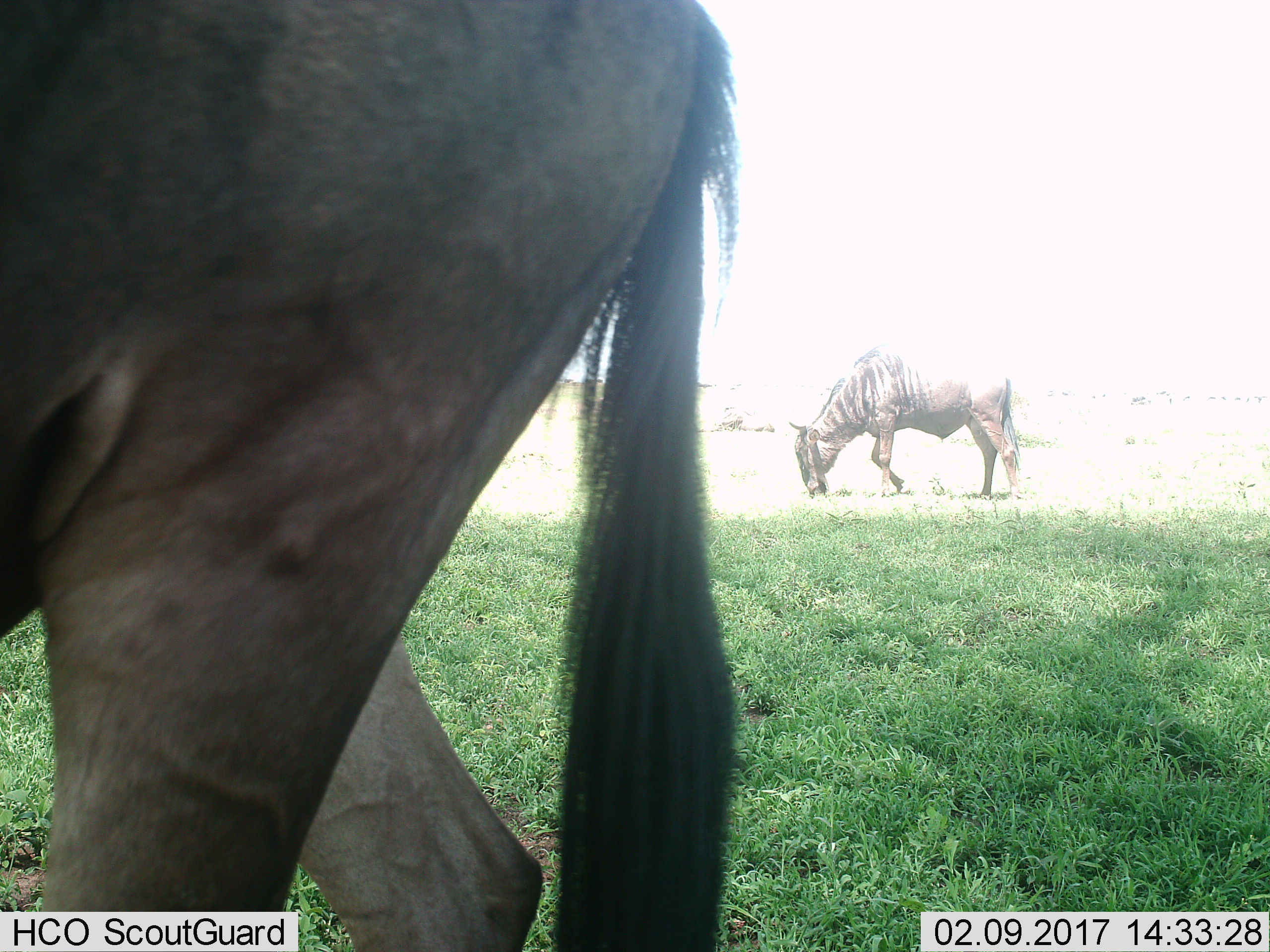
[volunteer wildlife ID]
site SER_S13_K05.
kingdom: Animalia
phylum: Chordata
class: Mammalia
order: Artiodactyla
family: Bovidae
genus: Connochaetes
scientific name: Connochaetes taurinus taurinus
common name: blue wildebeest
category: wildebeestblue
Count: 2.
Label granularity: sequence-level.